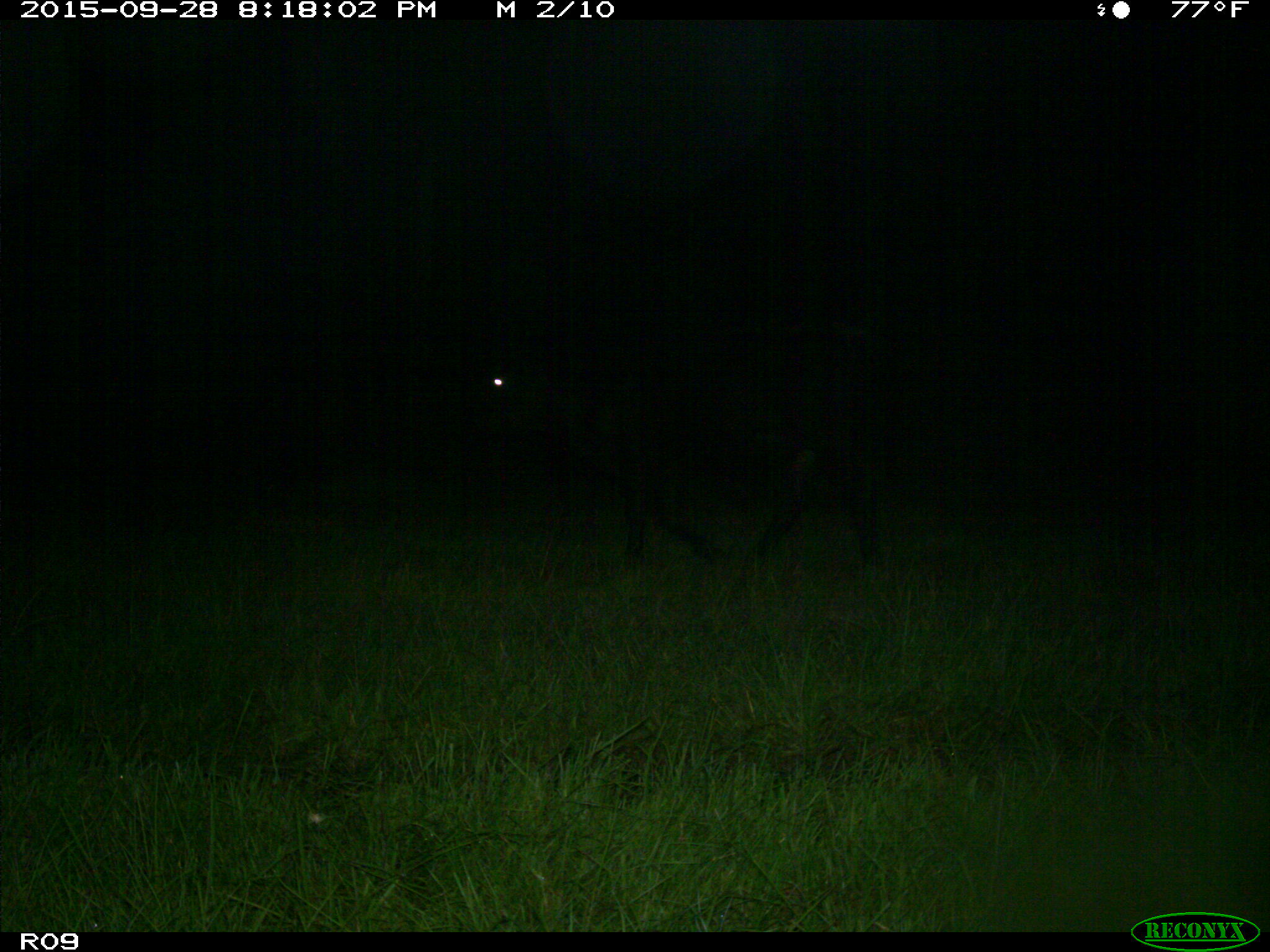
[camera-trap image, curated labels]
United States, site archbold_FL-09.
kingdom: Animalia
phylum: Chordata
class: Mammalia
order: Artiodactyla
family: Bovidae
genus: Bos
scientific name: Bos taurus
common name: domestic cow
Bos taurus (domestic cow).